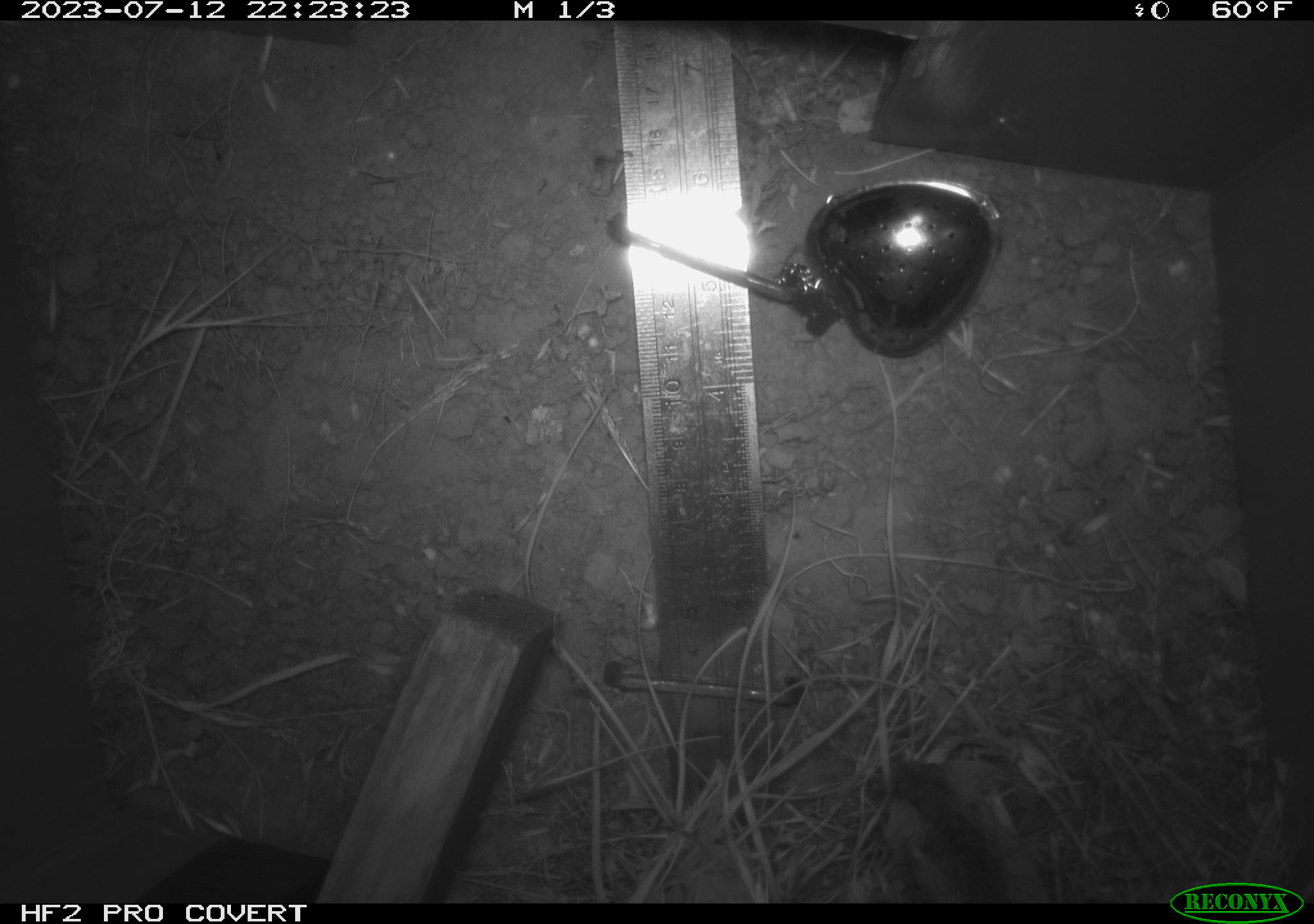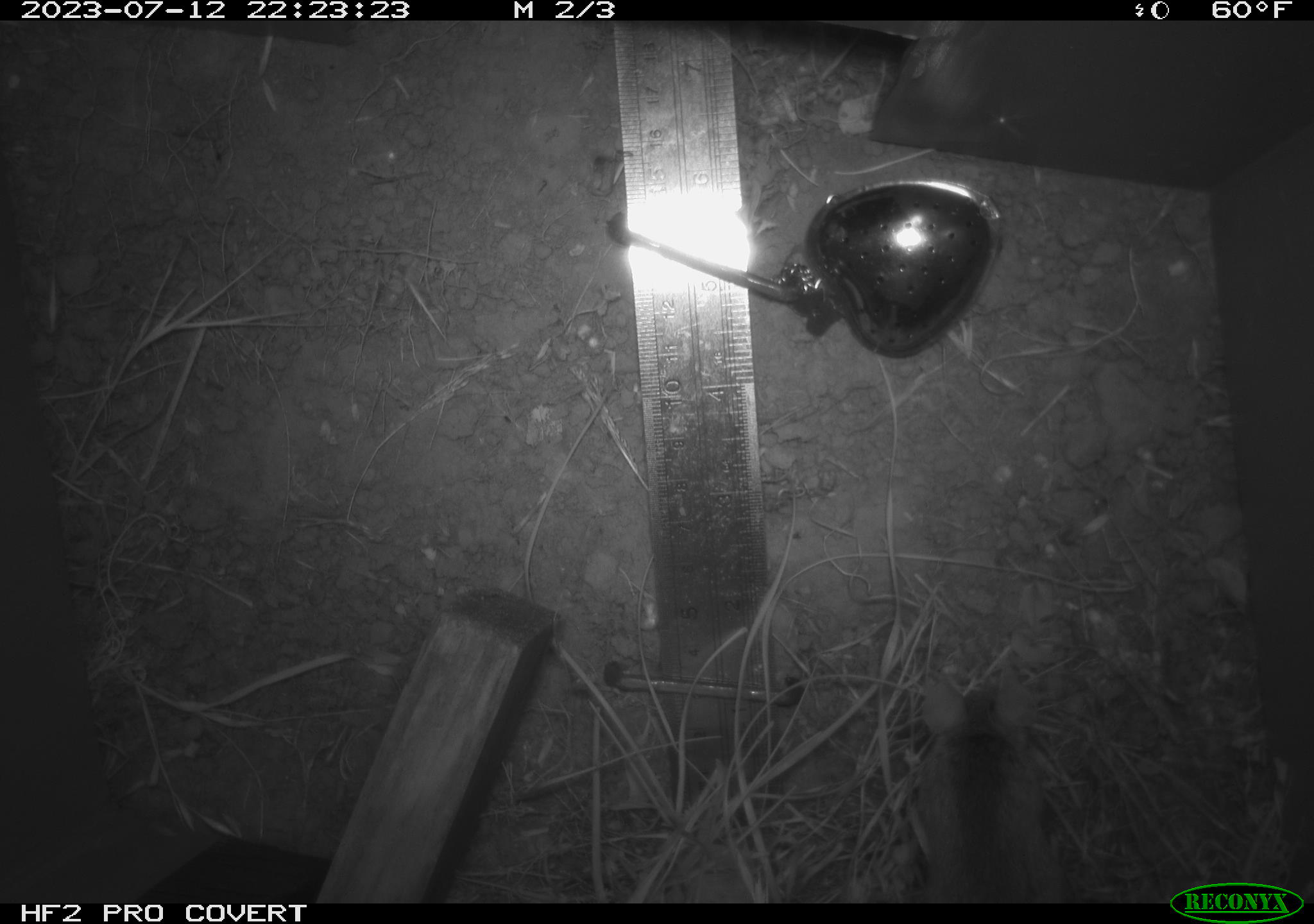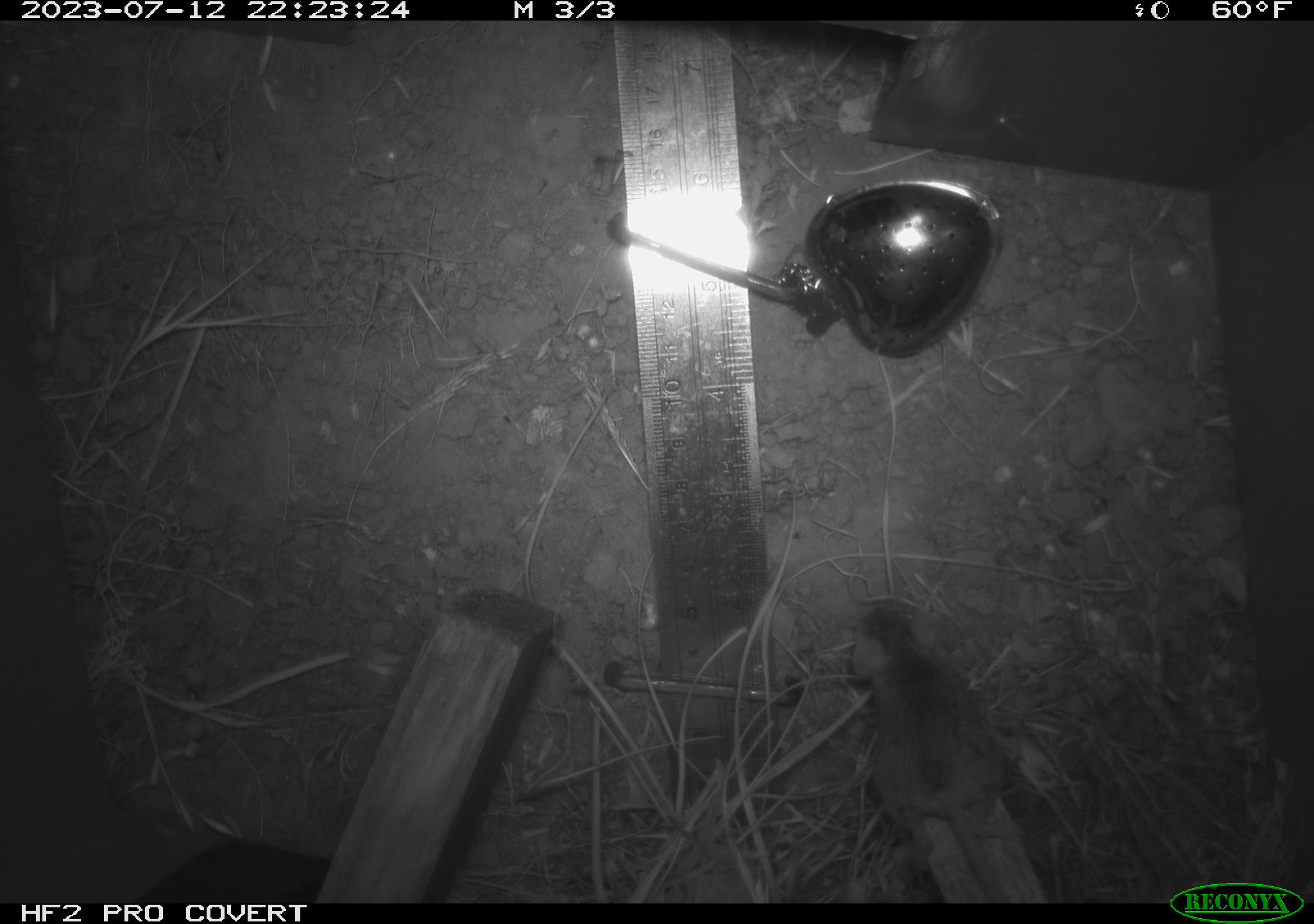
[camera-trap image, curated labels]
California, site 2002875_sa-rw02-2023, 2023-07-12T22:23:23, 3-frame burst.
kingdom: Animalia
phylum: Chordata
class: Mammalia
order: Rodentia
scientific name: Rodentia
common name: mouse species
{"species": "mouse species (Rodentia)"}